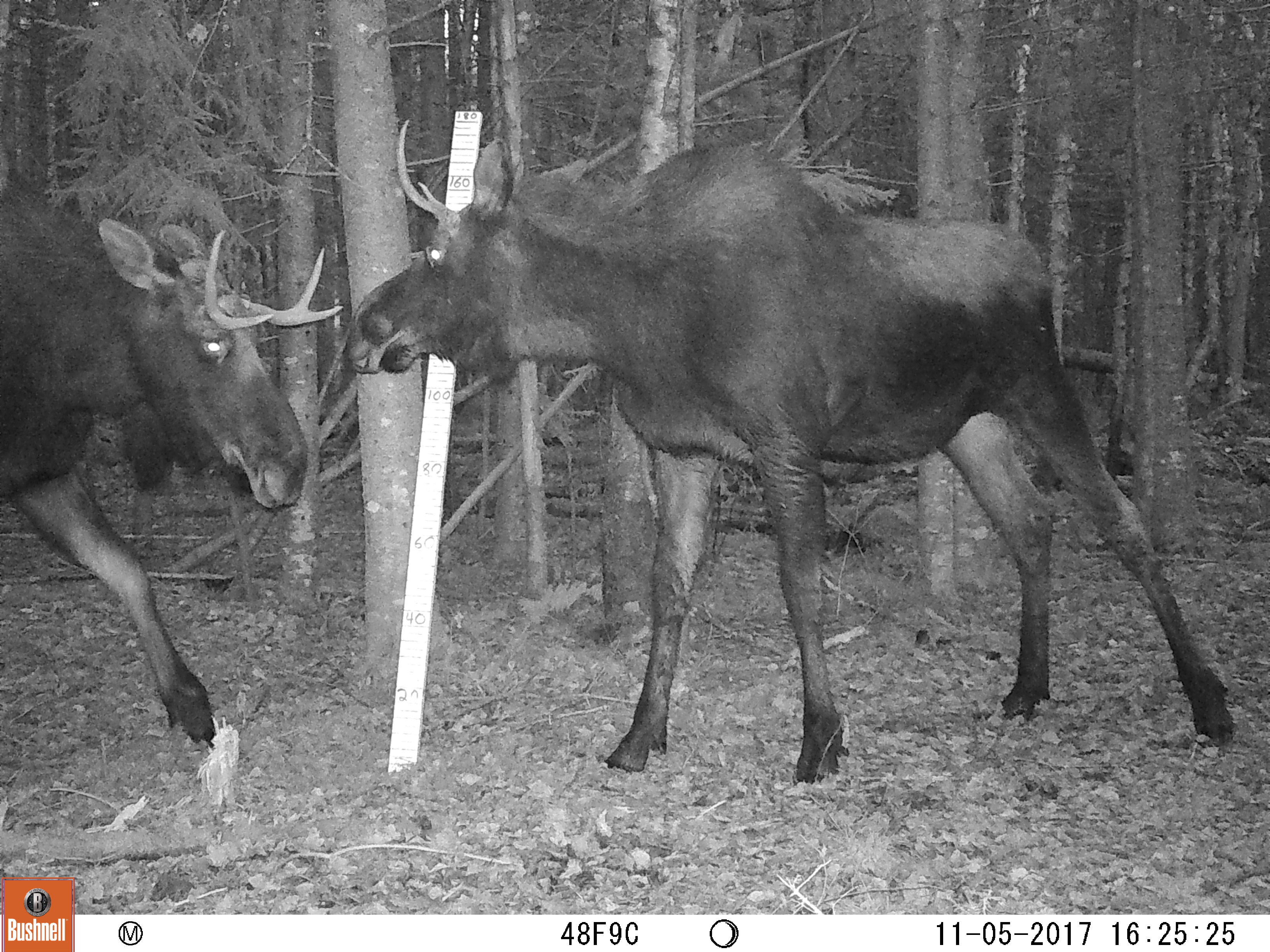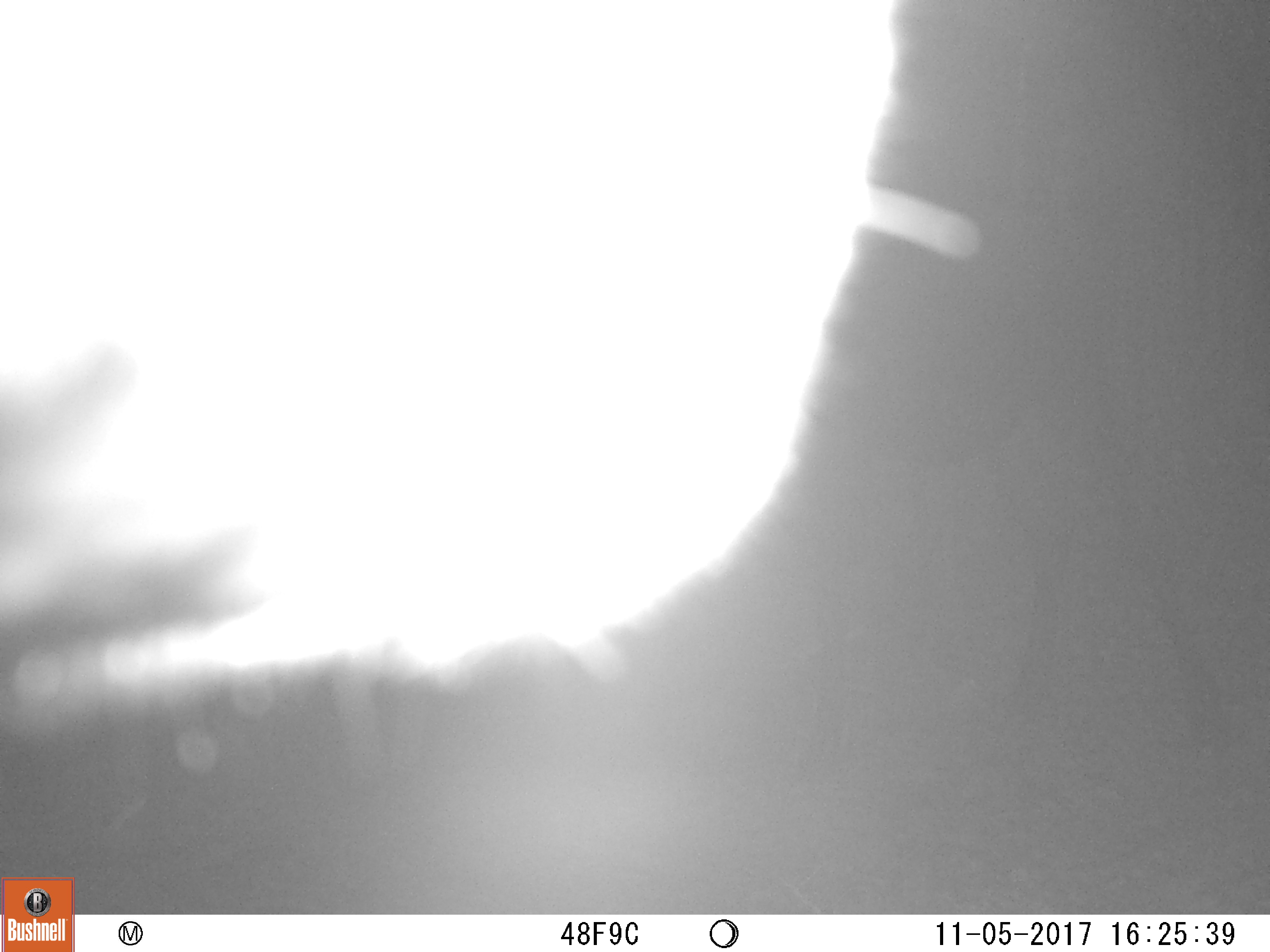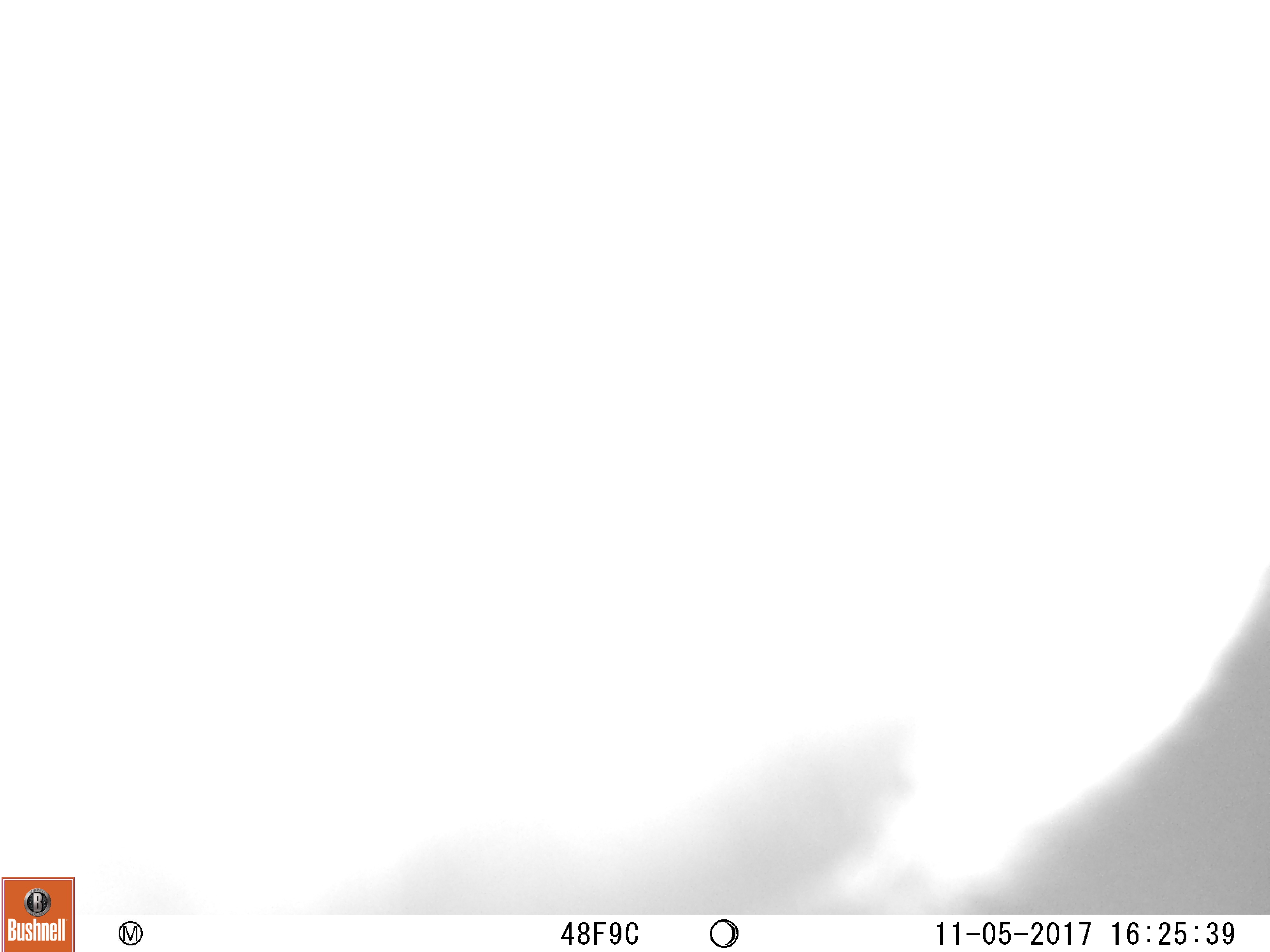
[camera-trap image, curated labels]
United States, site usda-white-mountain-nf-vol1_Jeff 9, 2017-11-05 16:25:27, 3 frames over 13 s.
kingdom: Animalia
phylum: Chordata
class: Mammalia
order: Artiodactyla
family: Cervidae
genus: Alces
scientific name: Alces alces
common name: moose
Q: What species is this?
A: Moose (Alces alces).